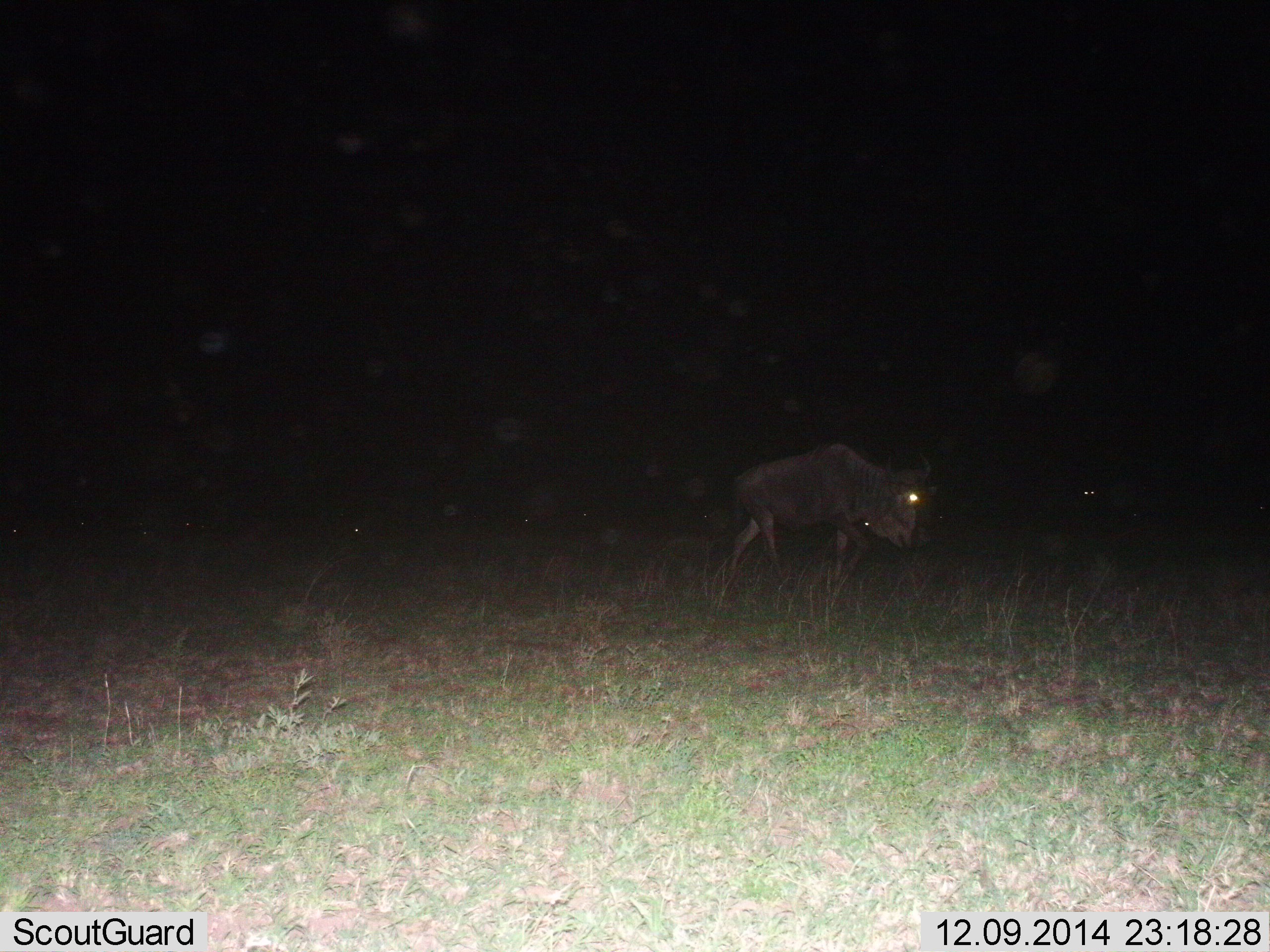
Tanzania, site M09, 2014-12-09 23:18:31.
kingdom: Animalia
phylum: Chordata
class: Mammalia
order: Artiodactyla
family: Bovidae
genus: Connochaetes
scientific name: Connochaetes taurinus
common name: blue wildebeest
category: wildebeest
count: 1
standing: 0%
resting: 0%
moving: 100%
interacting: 0%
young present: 0%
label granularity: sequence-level